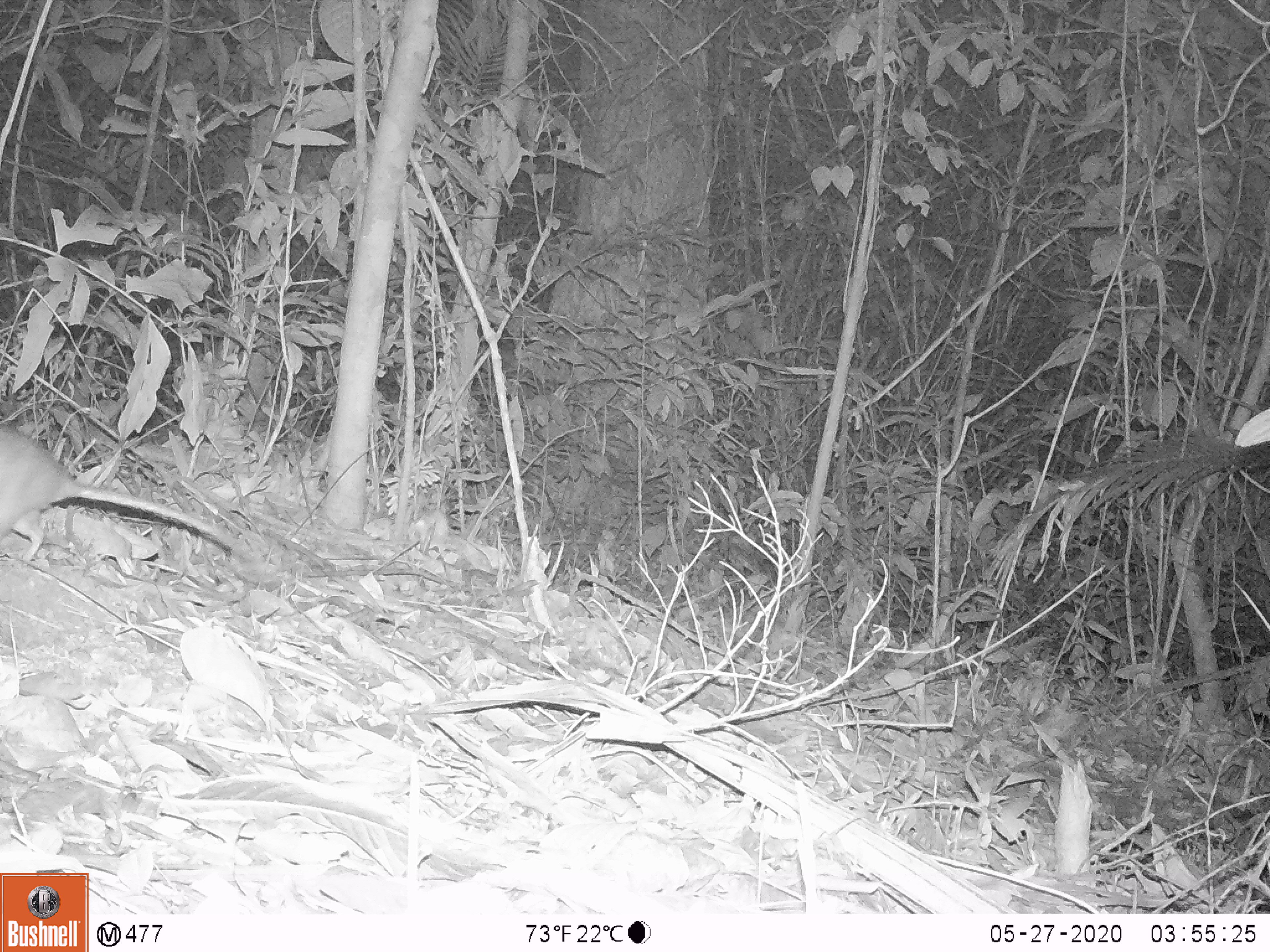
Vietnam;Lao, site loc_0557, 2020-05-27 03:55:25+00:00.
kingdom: Animalia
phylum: Chordata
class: Mammalia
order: Rodentia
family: Muridae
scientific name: Muridae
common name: old-world mice and rats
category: unidentified murid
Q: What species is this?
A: Unidentified murid (old-world mice and rats) (Muridae).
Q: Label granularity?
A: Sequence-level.